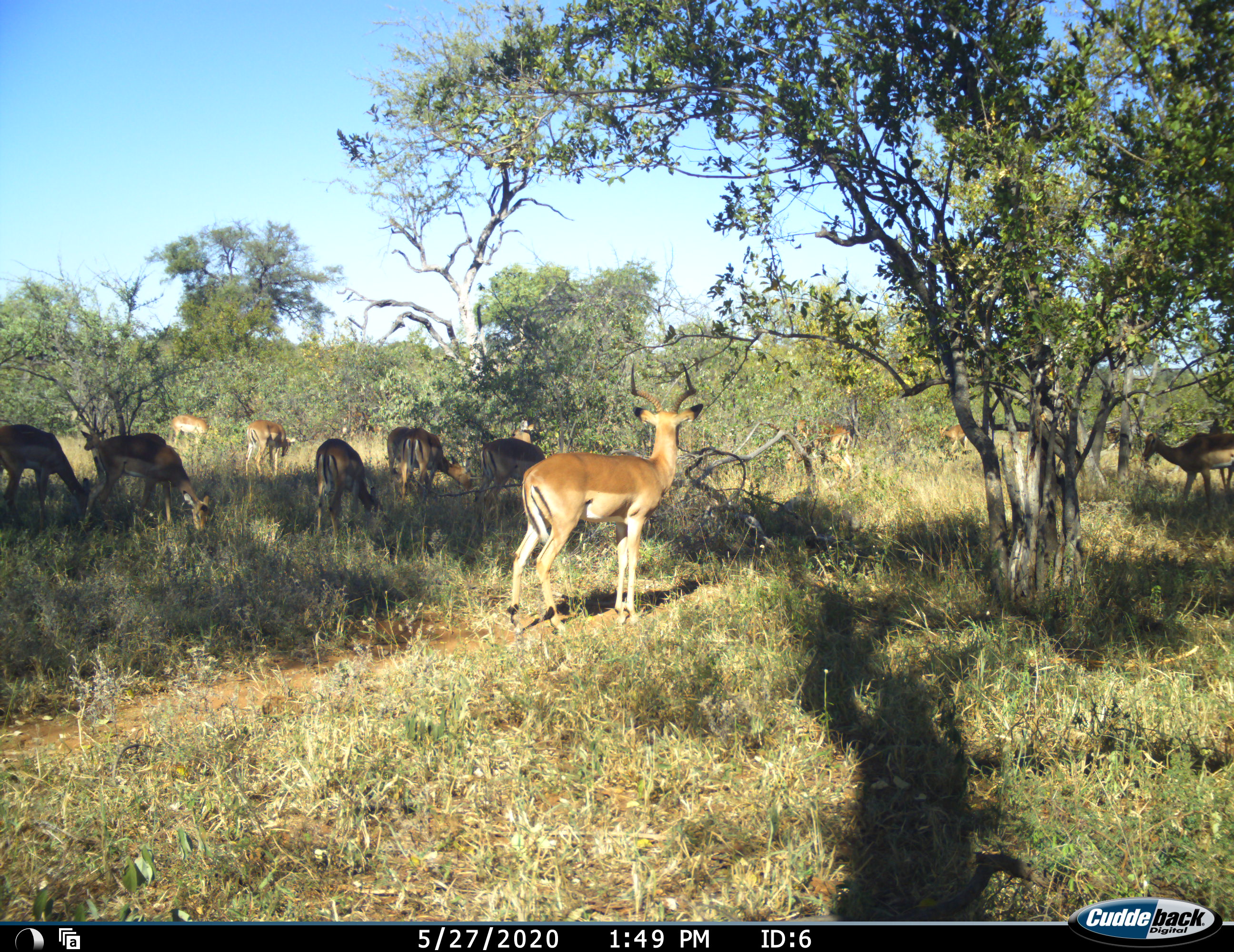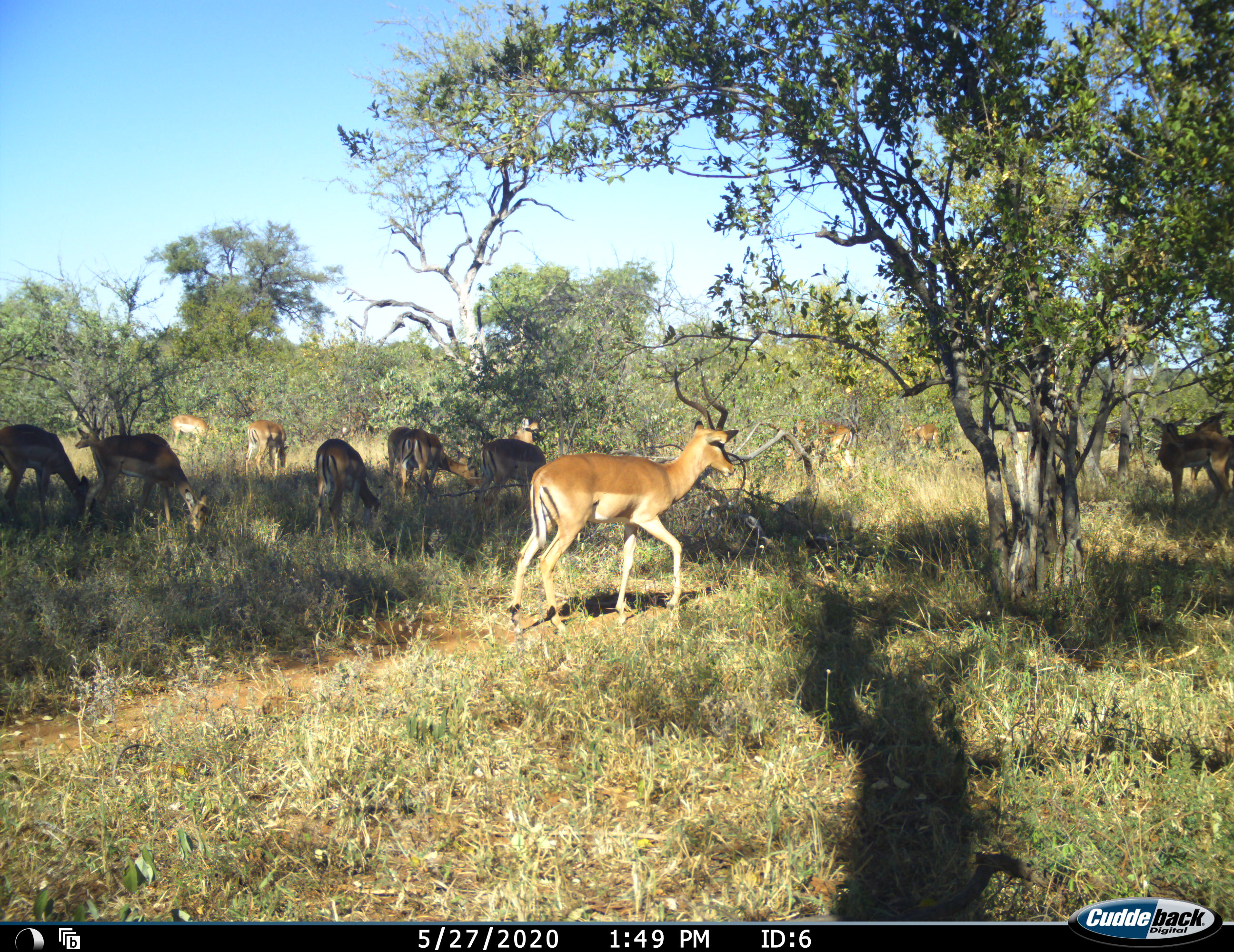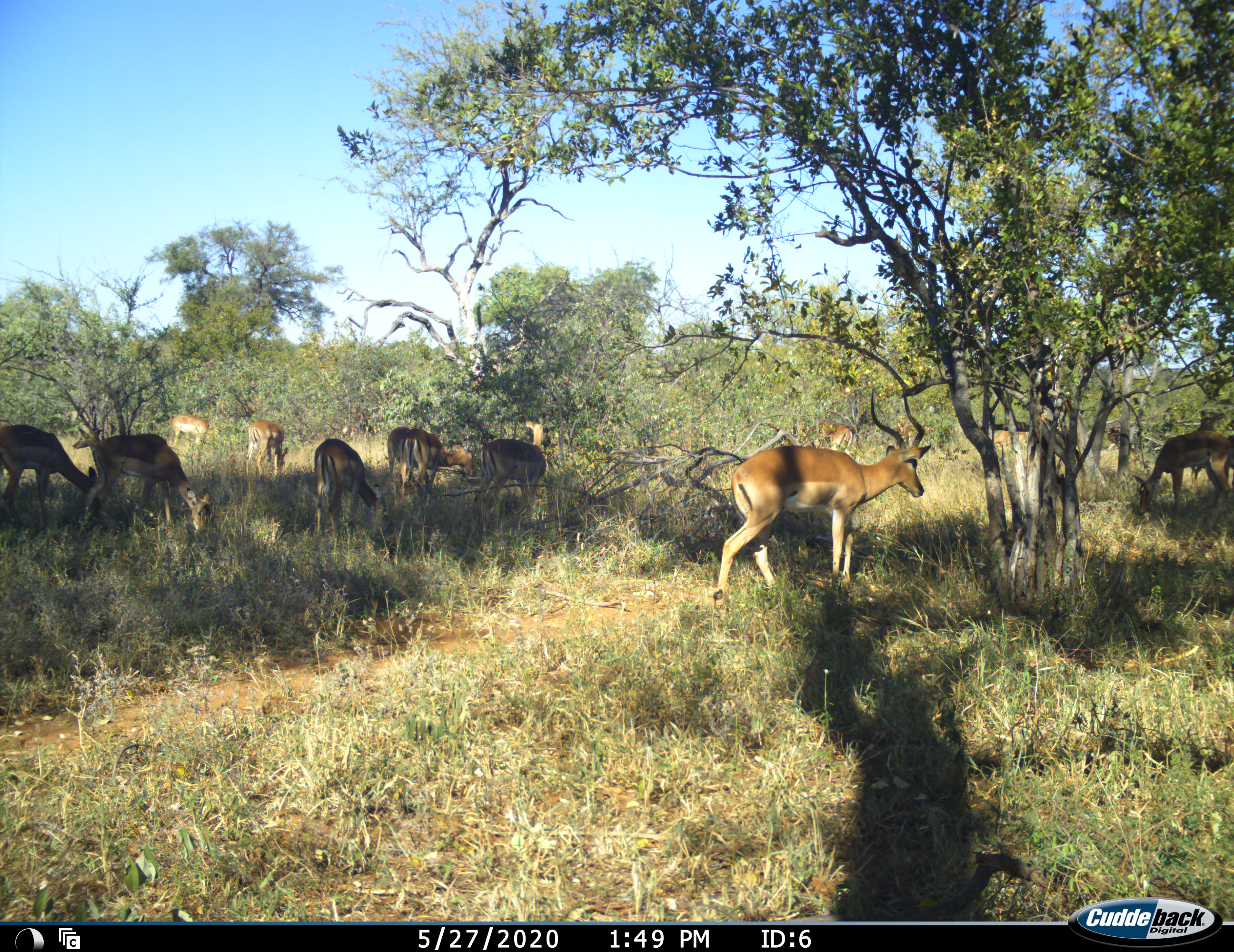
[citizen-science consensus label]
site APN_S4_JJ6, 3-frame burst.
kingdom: Animalia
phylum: Chordata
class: Mammalia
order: Artiodactyla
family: Bovidae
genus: Aepyceros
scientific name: Aepyceros melampus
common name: impala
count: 11-50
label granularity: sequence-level